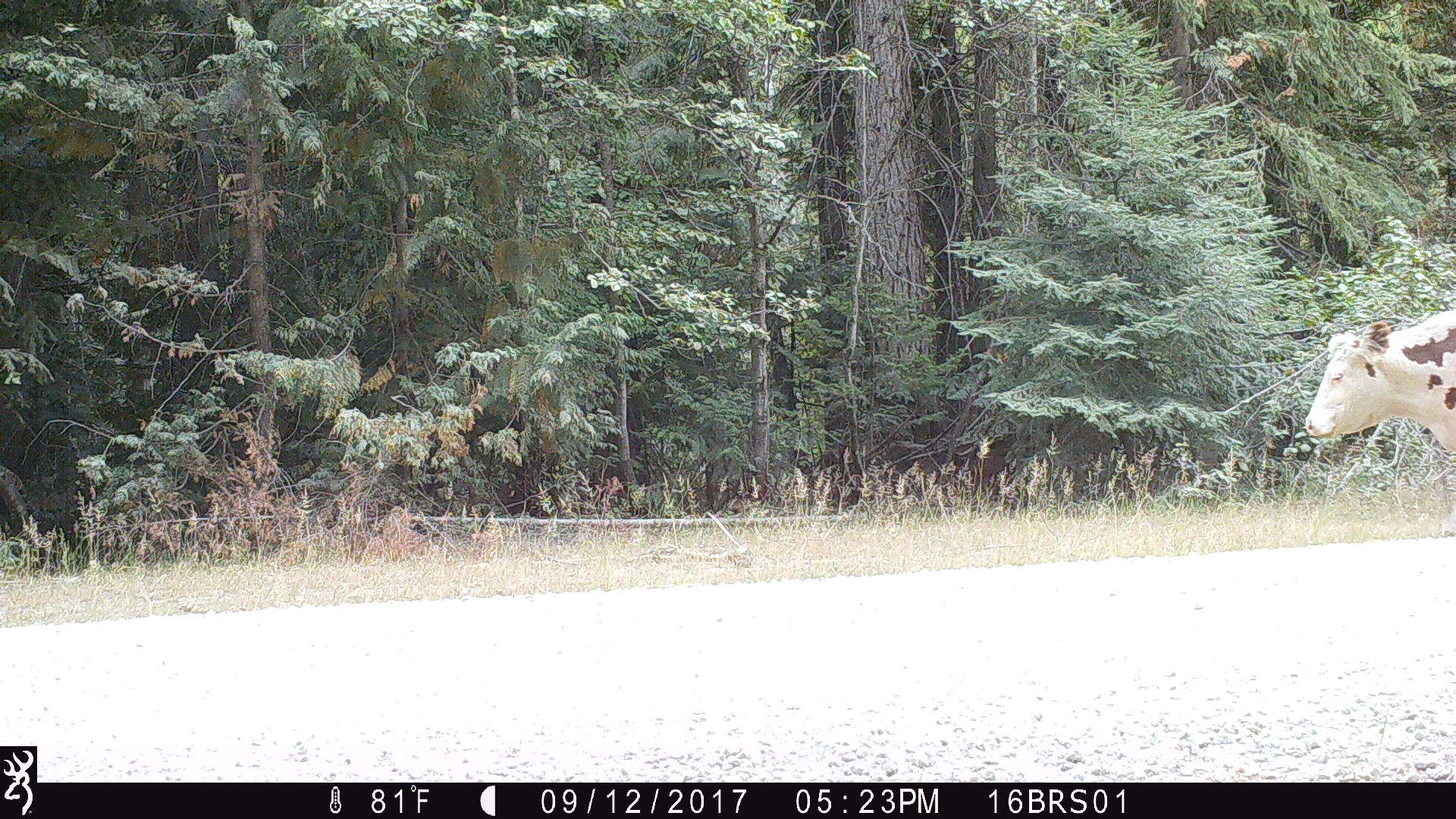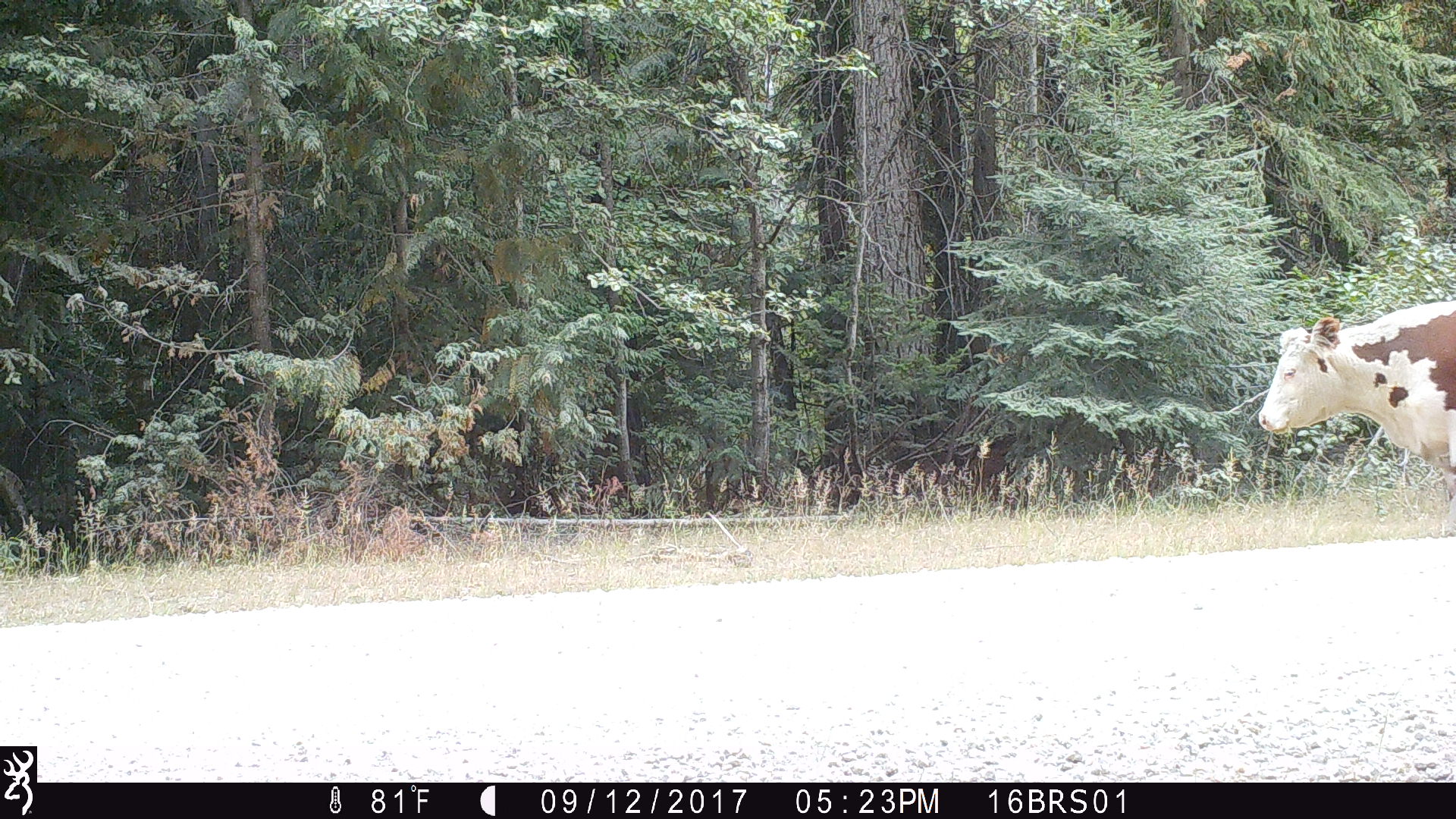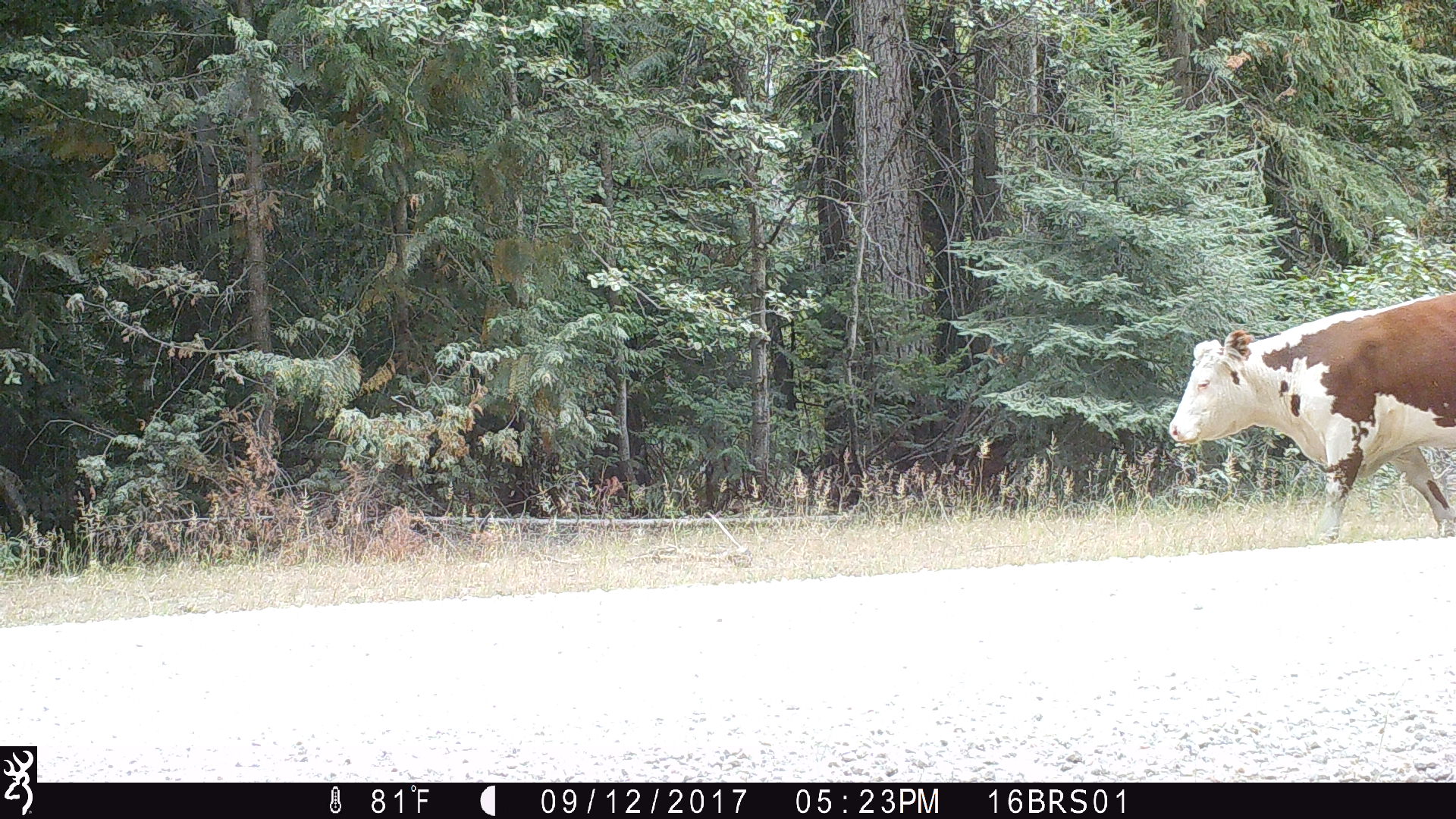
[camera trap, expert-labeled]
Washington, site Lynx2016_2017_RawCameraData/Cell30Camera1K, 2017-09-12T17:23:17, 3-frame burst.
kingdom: Animalia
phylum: Chordata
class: Mammalia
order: Artiodactyla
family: Bovidae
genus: Bos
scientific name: Bos taurus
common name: domestic cattle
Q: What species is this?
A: Domestic cattle (Bos taurus).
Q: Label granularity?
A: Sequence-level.